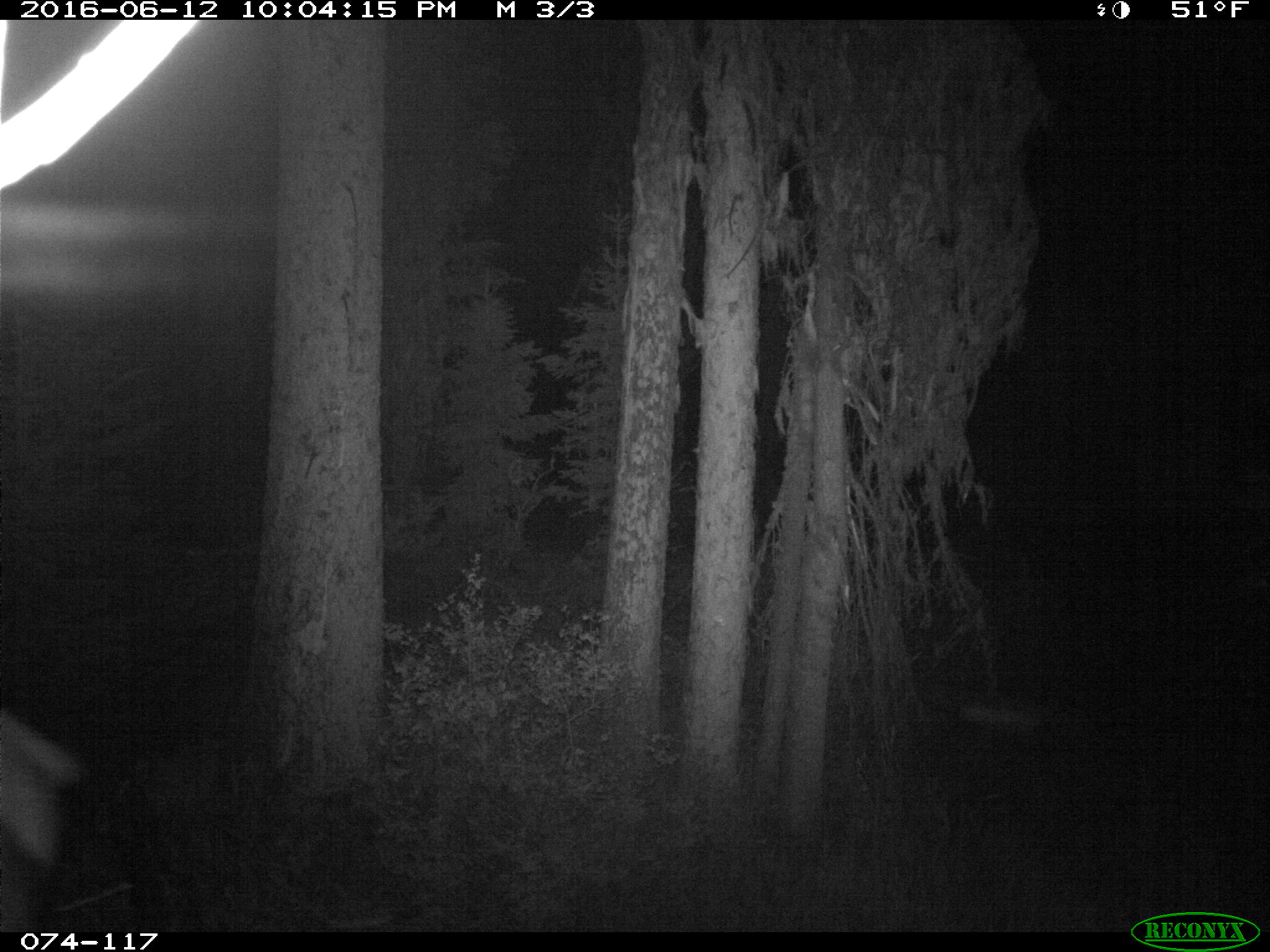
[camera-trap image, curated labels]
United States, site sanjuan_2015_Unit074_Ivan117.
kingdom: Animalia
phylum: Chordata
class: Mammalia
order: Artiodactyla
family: Cervidae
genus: Cervus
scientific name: Cervus elaphus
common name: red deer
Cervus elaphus (red deer).